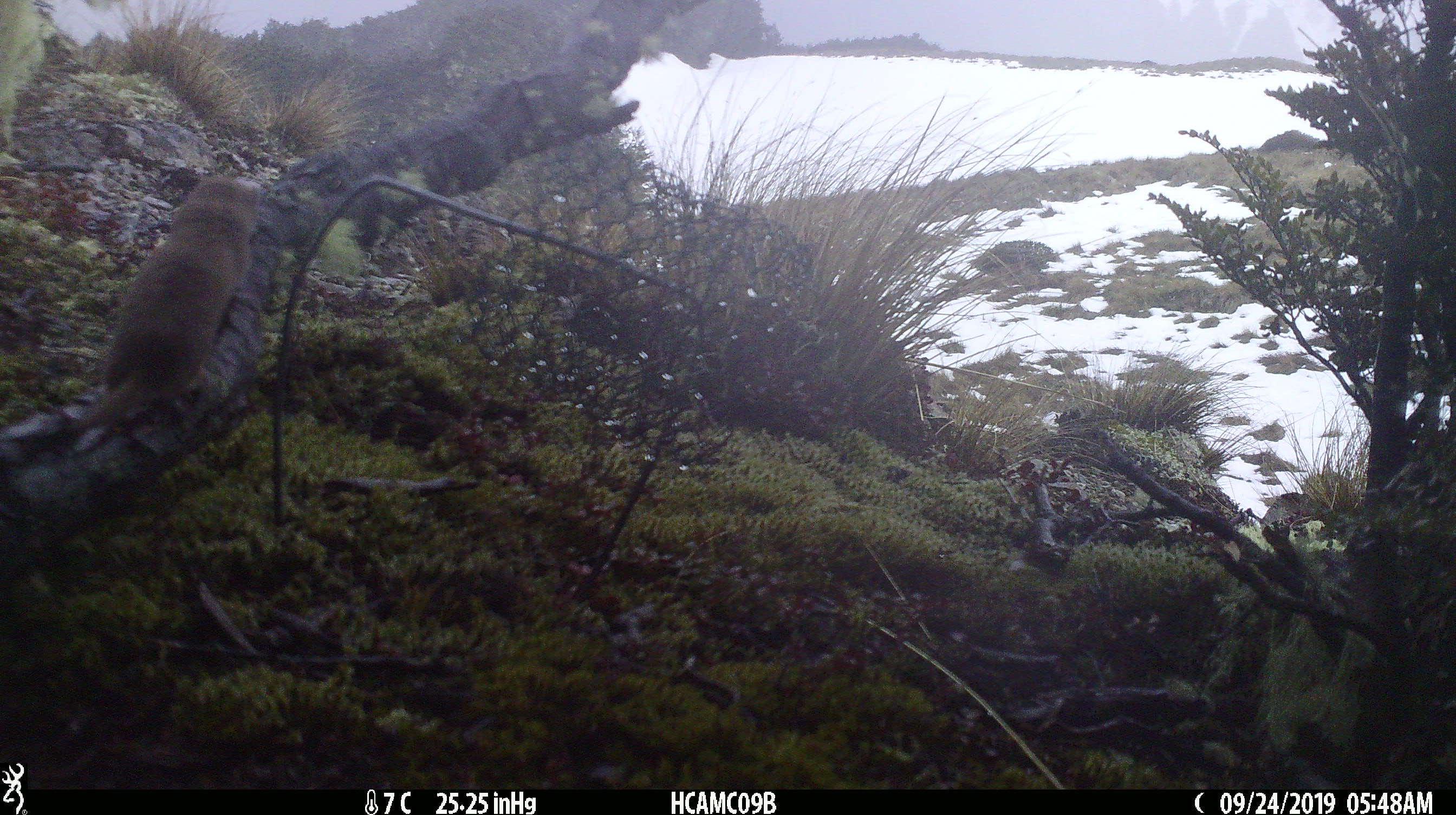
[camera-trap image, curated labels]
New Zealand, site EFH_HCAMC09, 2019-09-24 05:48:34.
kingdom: Animalia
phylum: Chordata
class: Mammalia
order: Carnivora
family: Mustelidae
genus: Mustela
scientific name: Mustela nivalis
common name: least weasel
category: weasel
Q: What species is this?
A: Weasel (least weasel) (Mustela nivalis).